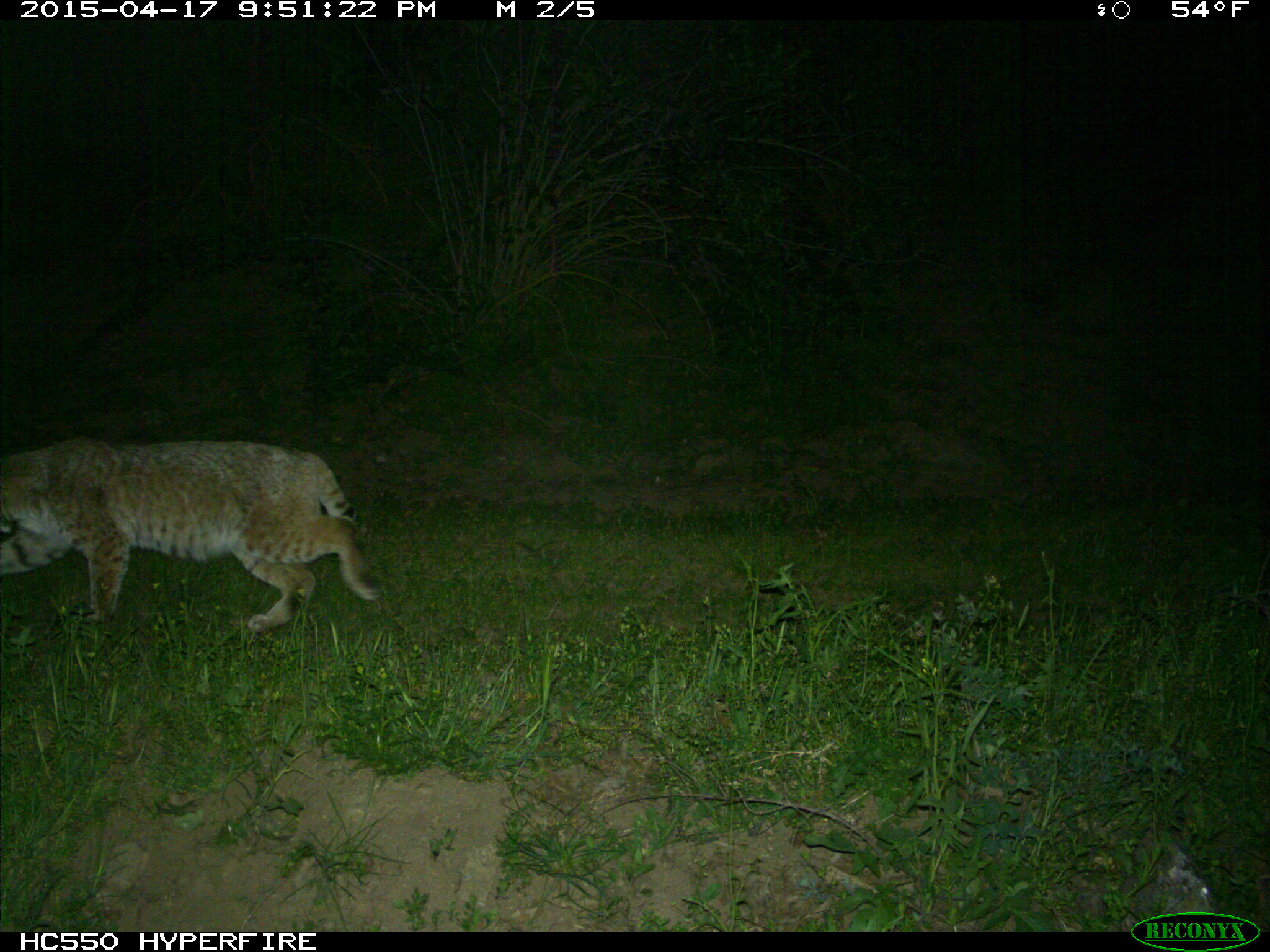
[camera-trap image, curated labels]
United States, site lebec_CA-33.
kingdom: Animalia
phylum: Chordata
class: Mammalia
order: Carnivora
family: Felidae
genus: Lynx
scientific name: Lynx rufus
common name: bobcat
Lynx rufus (bobcat).